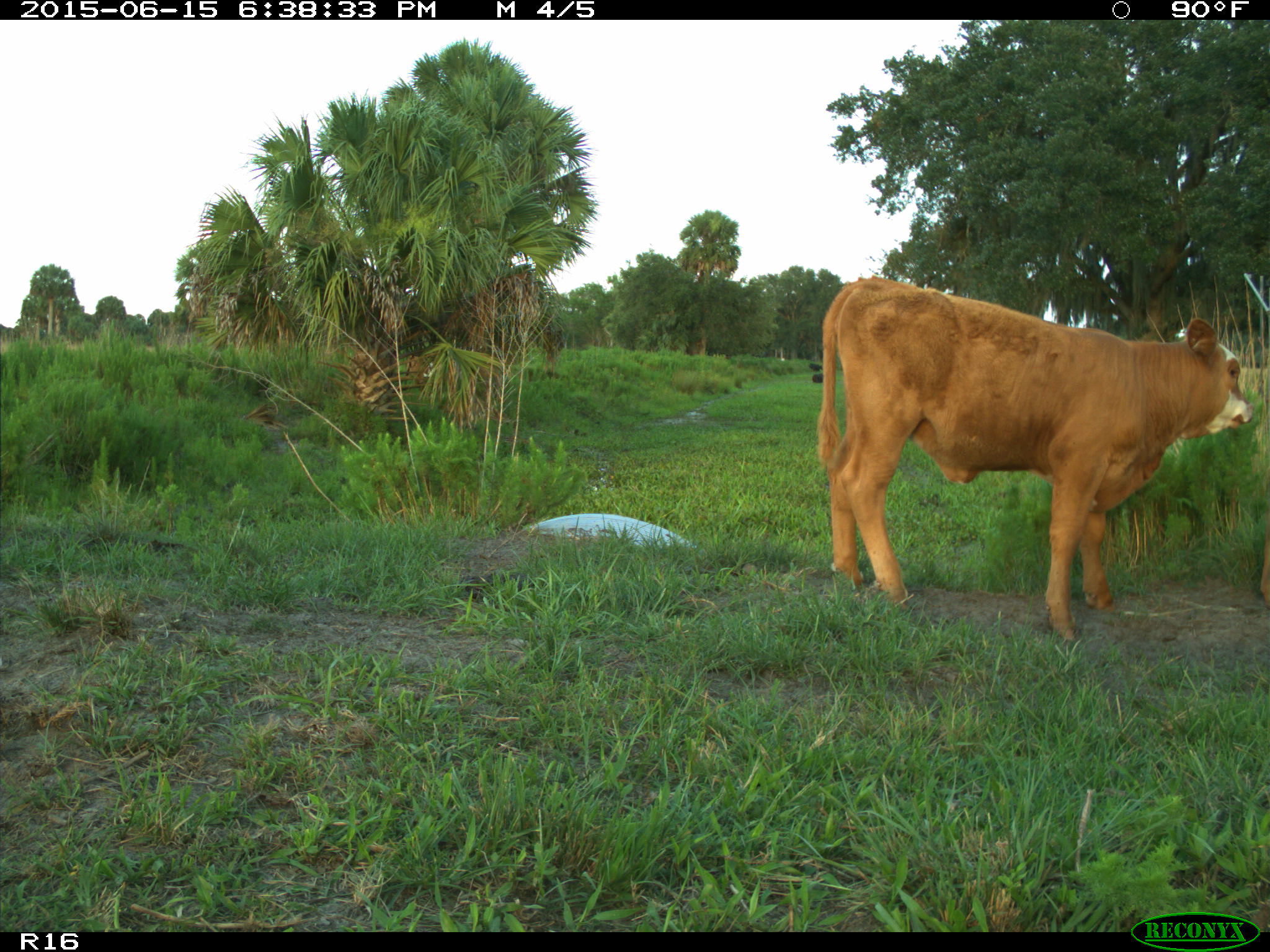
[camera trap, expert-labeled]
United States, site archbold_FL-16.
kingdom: Animalia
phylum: Chordata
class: Mammalia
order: Artiodactyla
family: Bovidae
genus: Bos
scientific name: Bos taurus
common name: domestic cow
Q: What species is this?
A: Bos taurus (domestic cow).